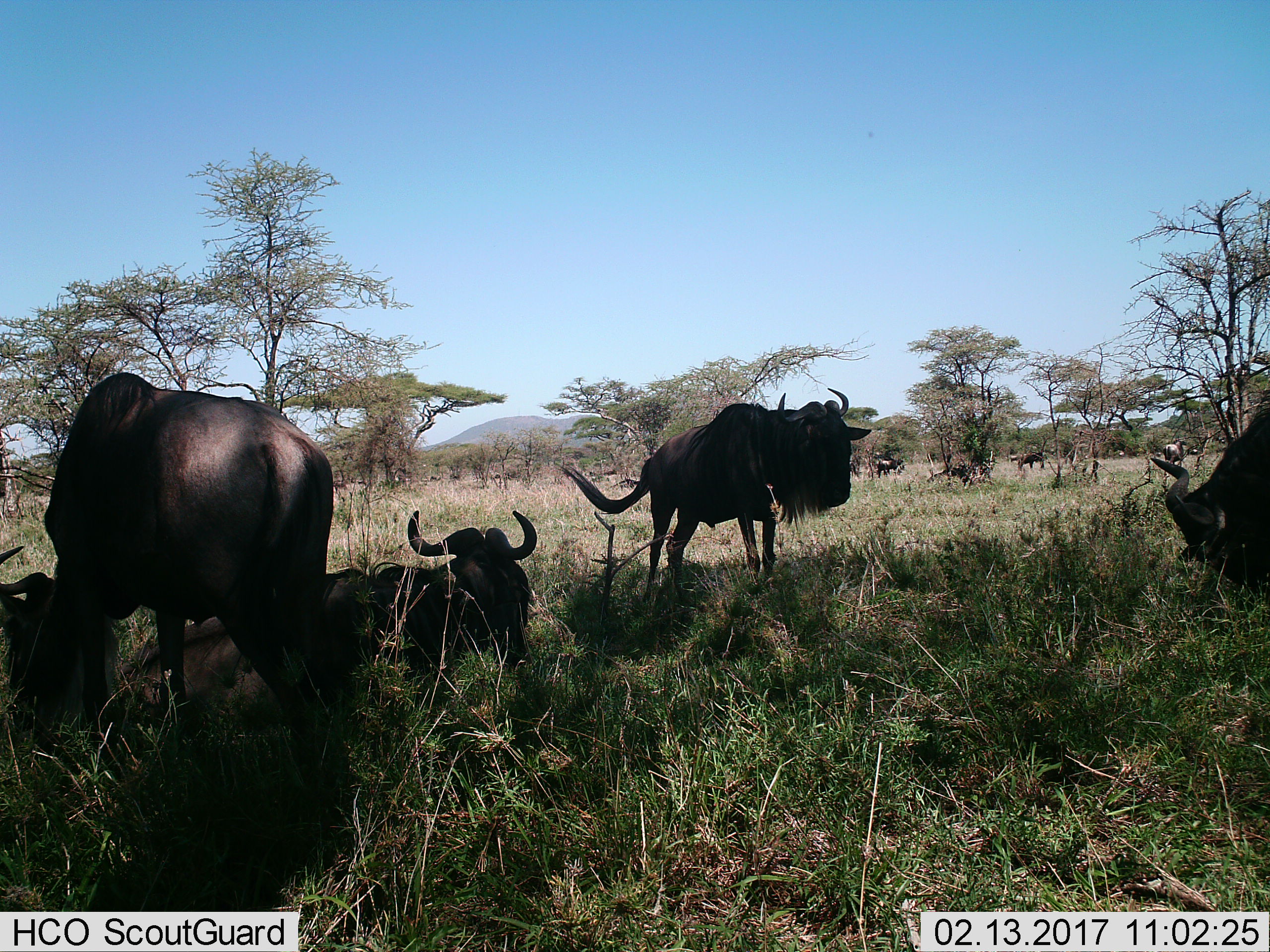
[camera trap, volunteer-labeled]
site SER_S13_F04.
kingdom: Animalia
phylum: Chordata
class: Mammalia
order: Artiodactyla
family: Bovidae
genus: Connochaetes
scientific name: Connochaetes taurinus taurinus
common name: blue wildebeest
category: wildebeestblue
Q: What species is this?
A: Wildebeestblue (blue wildebeest) (Connochaetes taurinus taurinus).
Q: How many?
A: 8.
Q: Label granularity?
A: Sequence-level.